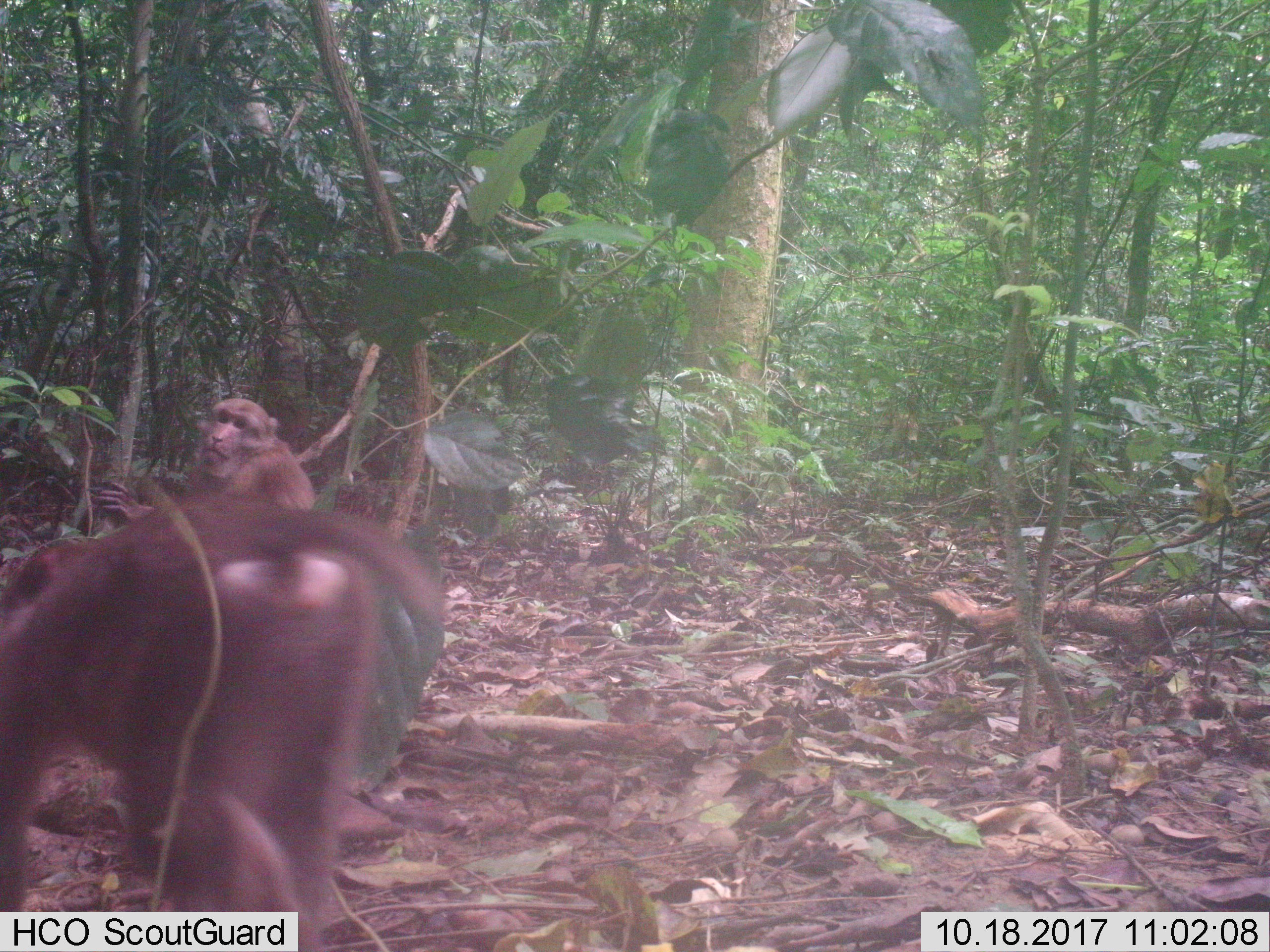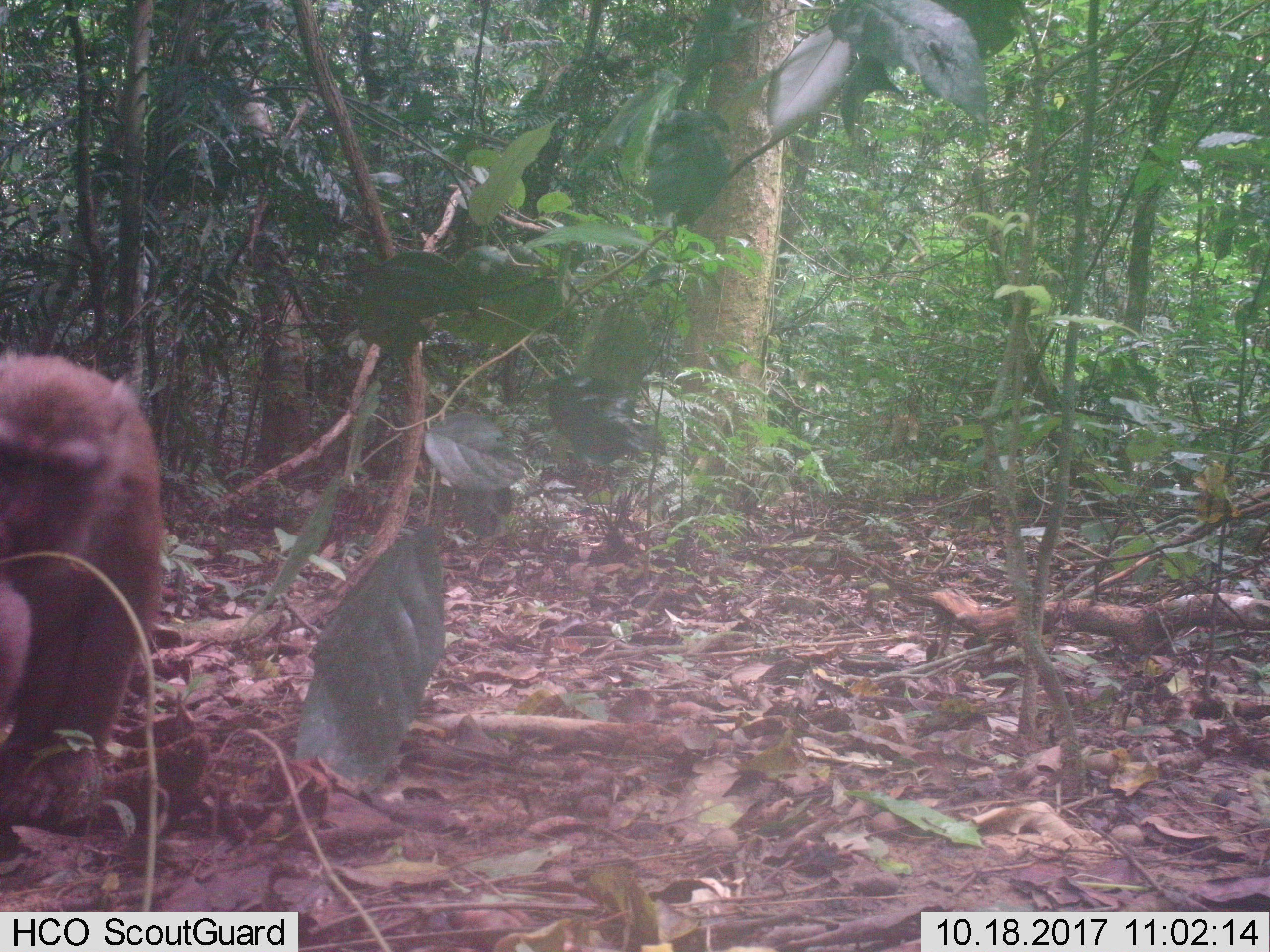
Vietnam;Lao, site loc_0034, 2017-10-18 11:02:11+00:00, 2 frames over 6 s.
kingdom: Animalia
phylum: Chordata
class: Mammalia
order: Primates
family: Cercopithecidae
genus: Macaca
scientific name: Macaca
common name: macaques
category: assam or rhesus macaque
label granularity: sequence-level